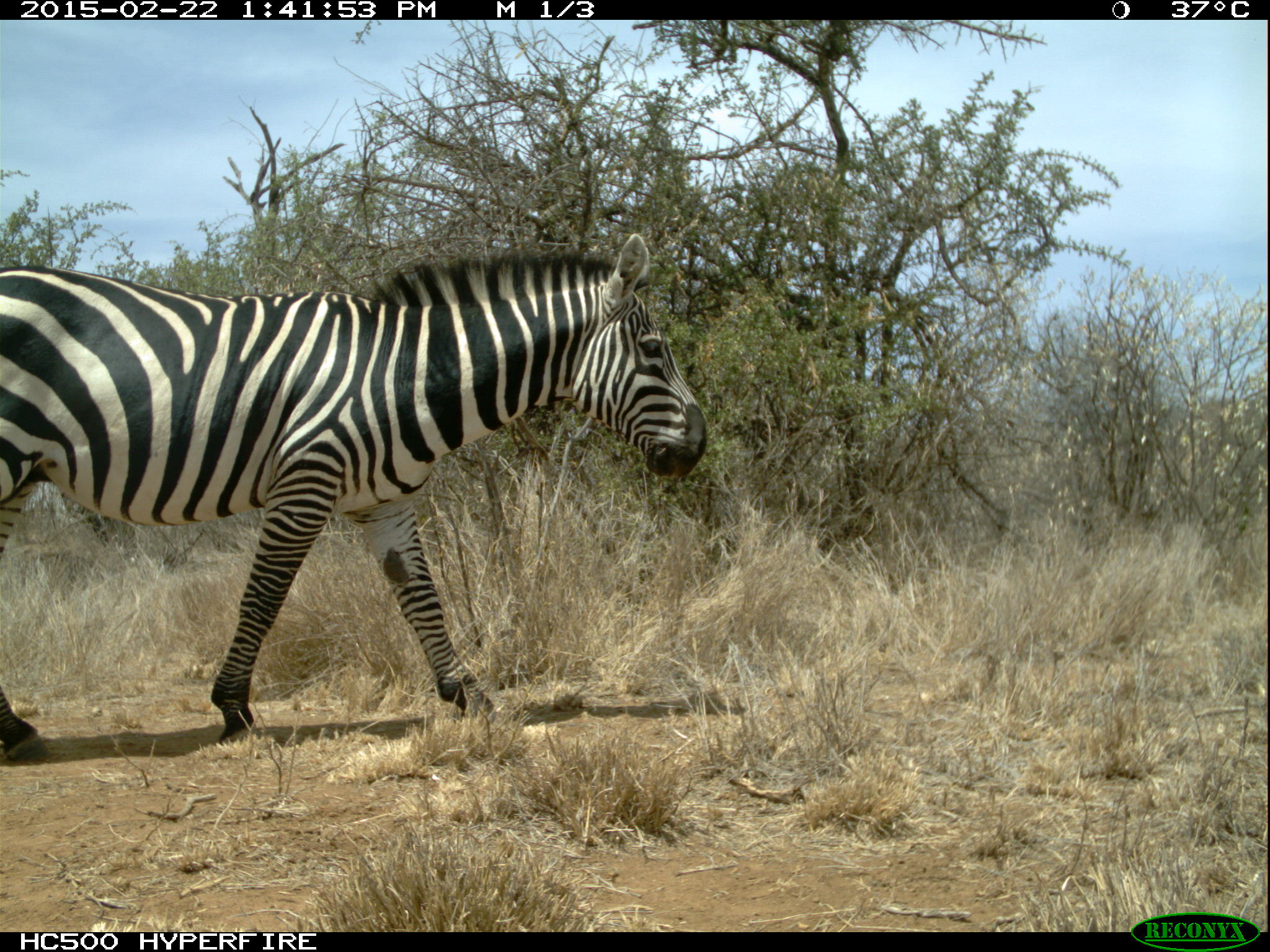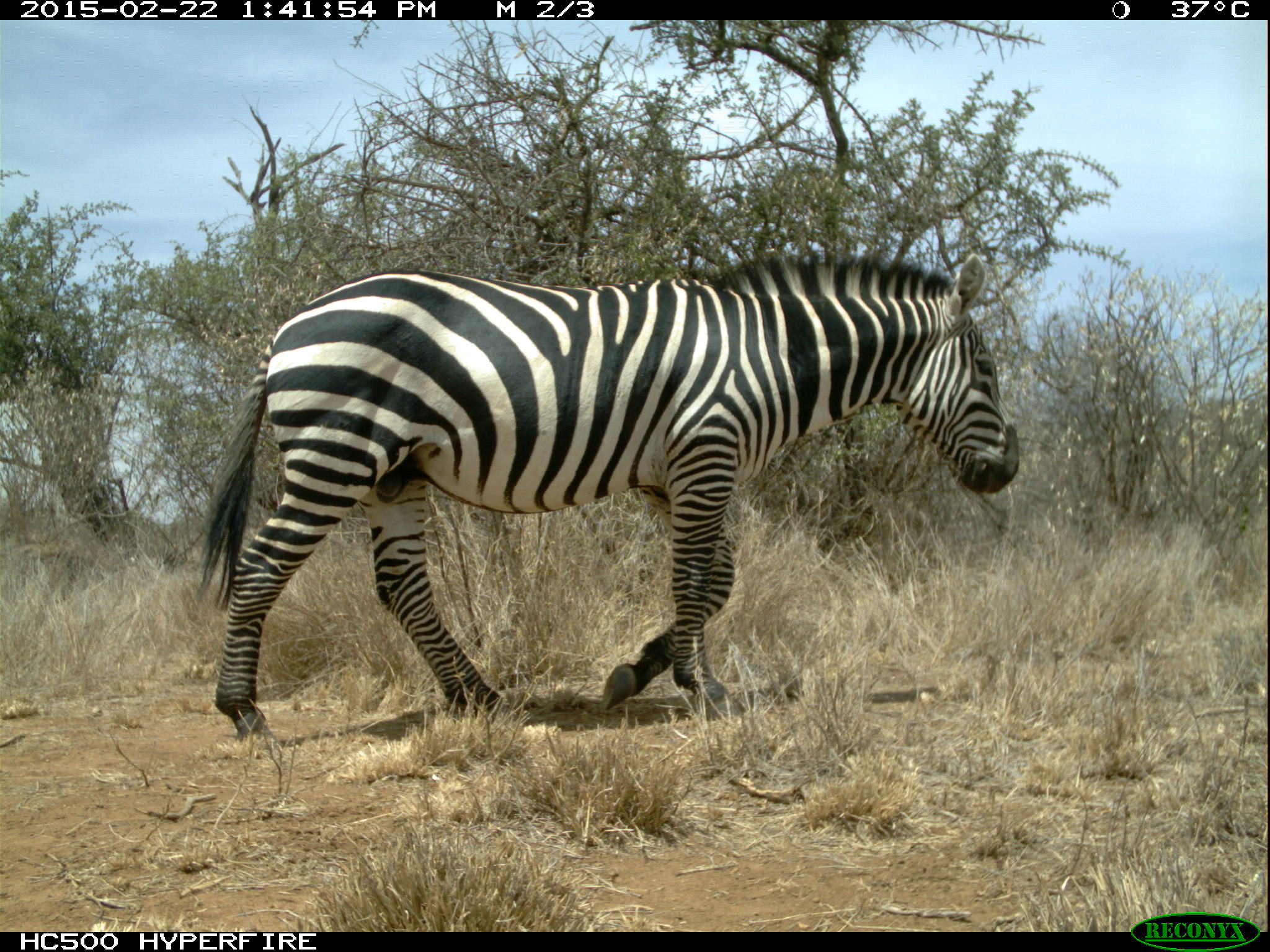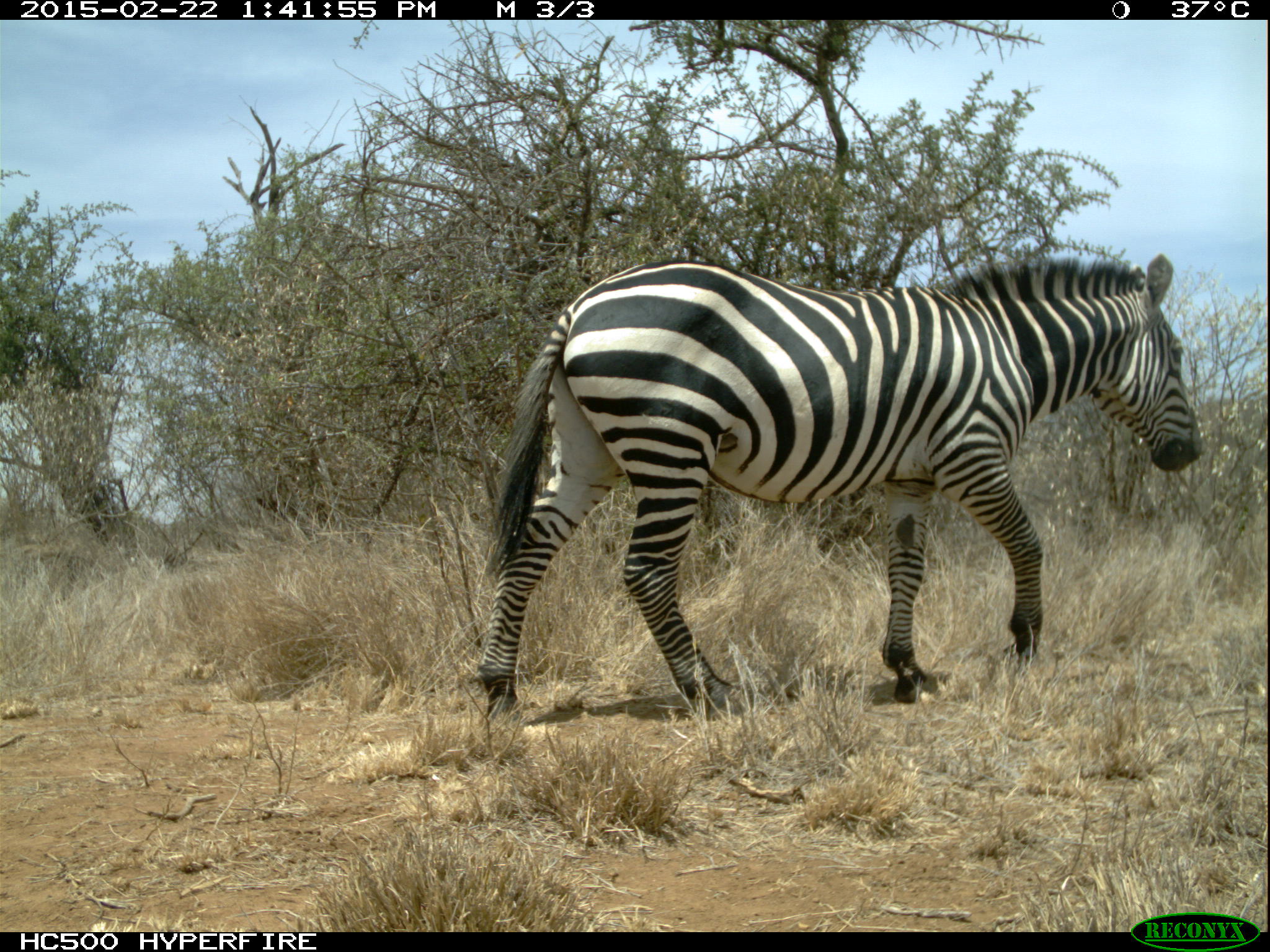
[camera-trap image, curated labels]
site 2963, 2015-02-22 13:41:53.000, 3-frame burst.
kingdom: Animalia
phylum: Chordata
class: Mammalia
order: Perissodactyla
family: Equidae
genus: Equus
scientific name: Equus quagga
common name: plains zebra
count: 1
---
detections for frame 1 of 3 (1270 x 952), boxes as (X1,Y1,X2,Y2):
equus quagga: (0,233,705,763)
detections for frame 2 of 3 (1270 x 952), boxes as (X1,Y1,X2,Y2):
equus quagga: (195,248,1020,732)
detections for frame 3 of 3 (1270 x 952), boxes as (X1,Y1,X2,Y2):
equus quagga: (472,250,1201,715)